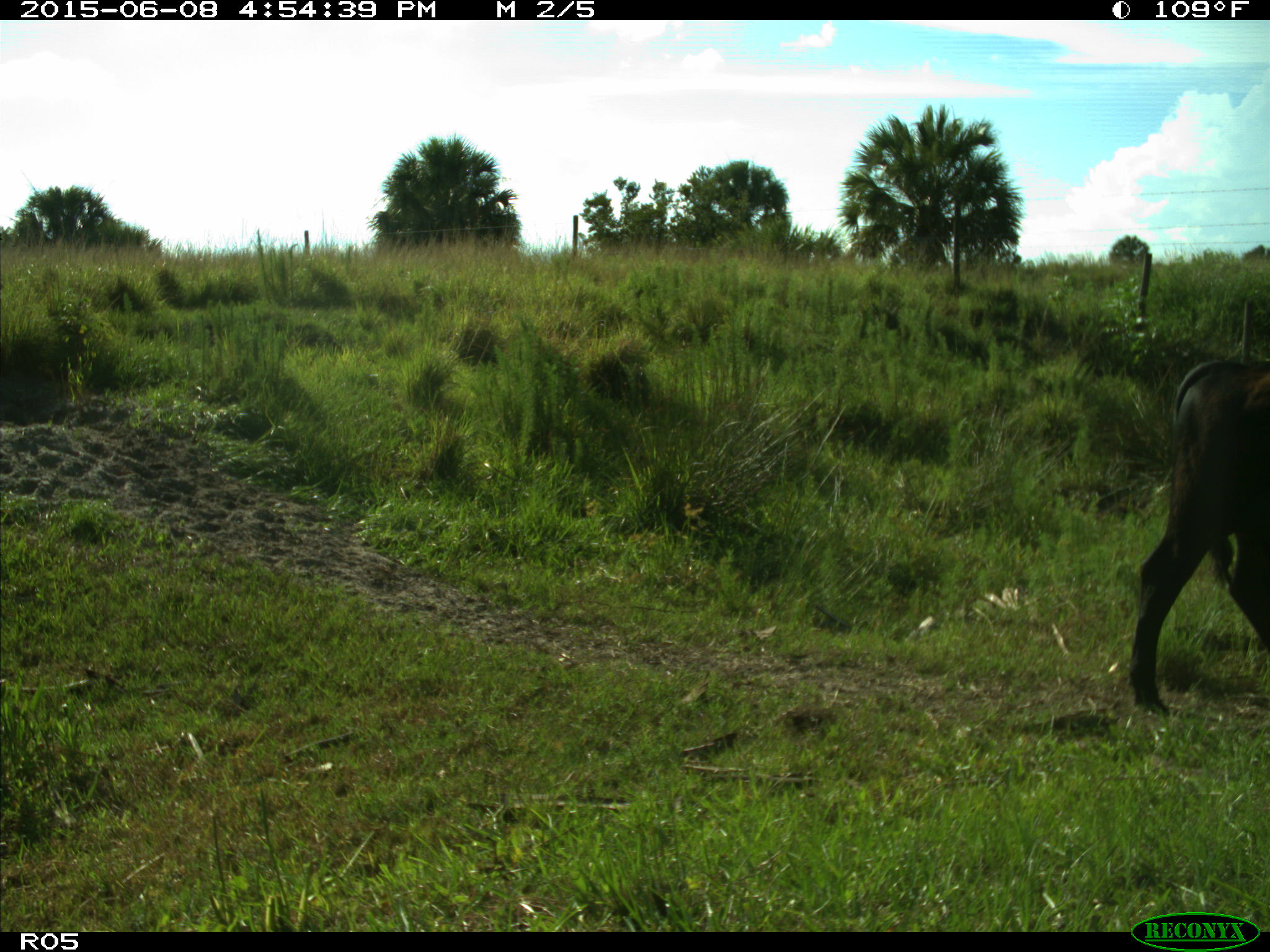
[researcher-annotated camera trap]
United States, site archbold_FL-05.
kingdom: Animalia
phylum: Chordata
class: Mammalia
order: Artiodactyla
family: Bovidae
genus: Bos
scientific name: Bos taurus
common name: domestic cow